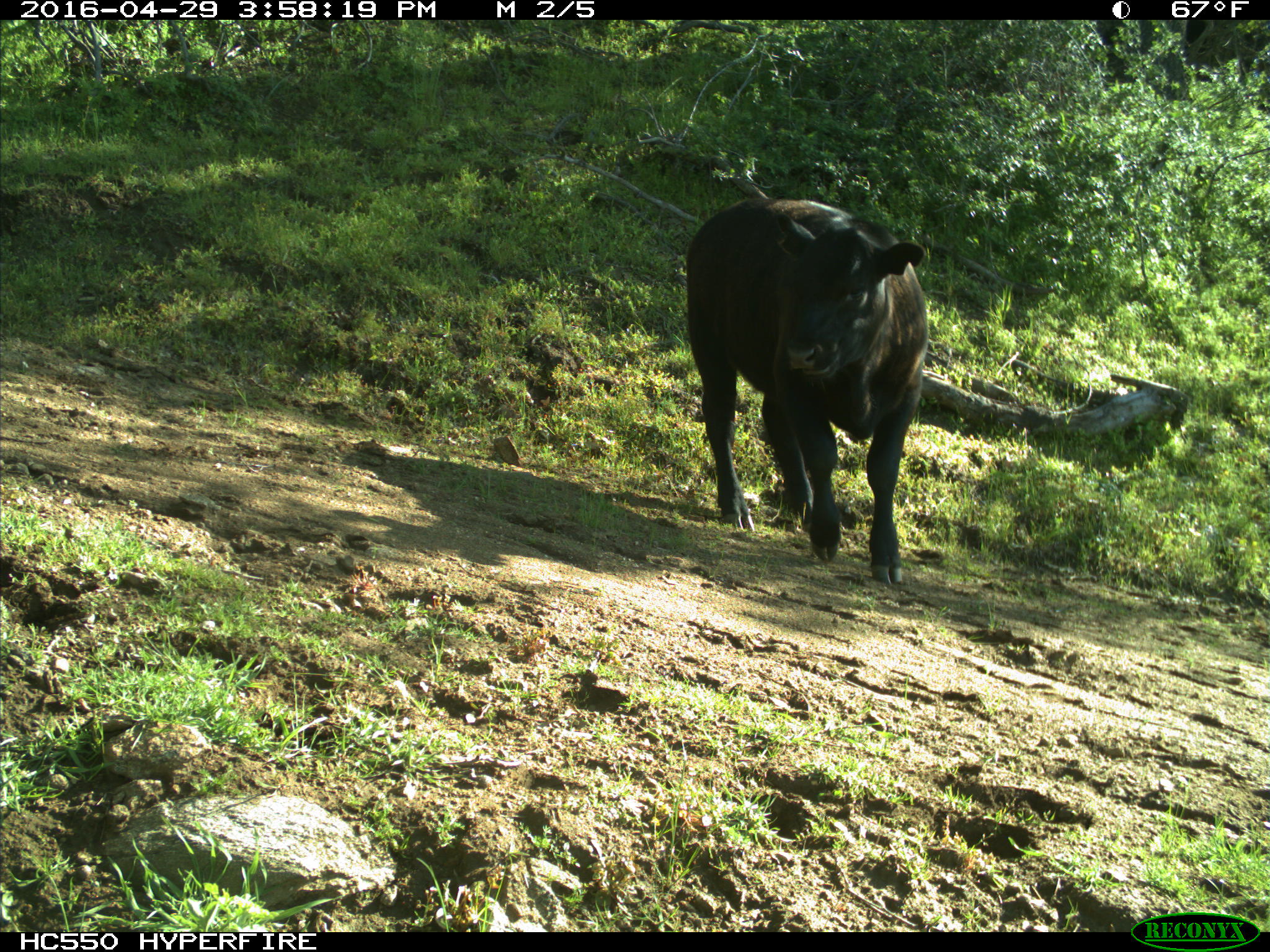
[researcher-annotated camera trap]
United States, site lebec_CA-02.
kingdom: Animalia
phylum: Chordata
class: Mammalia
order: Artiodactyla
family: Bovidae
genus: Bos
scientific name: Bos taurus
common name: domestic cow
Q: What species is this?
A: Bos taurus (domestic cow).